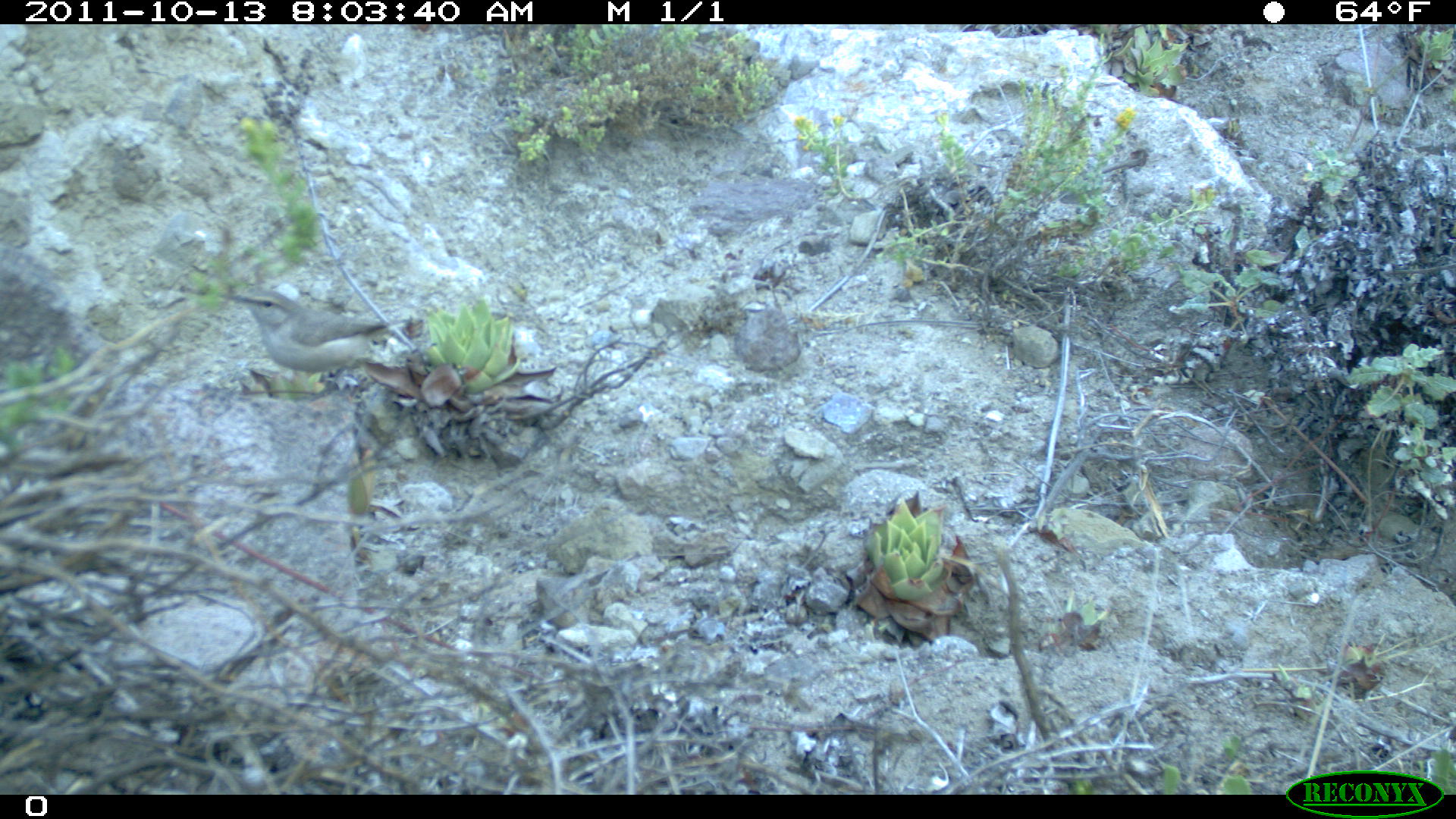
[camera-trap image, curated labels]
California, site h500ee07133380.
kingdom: Animalia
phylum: Chordata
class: Aves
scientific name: Aves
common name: bird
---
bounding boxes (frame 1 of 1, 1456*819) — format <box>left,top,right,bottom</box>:
bird: <box>216,287,412,403</box>